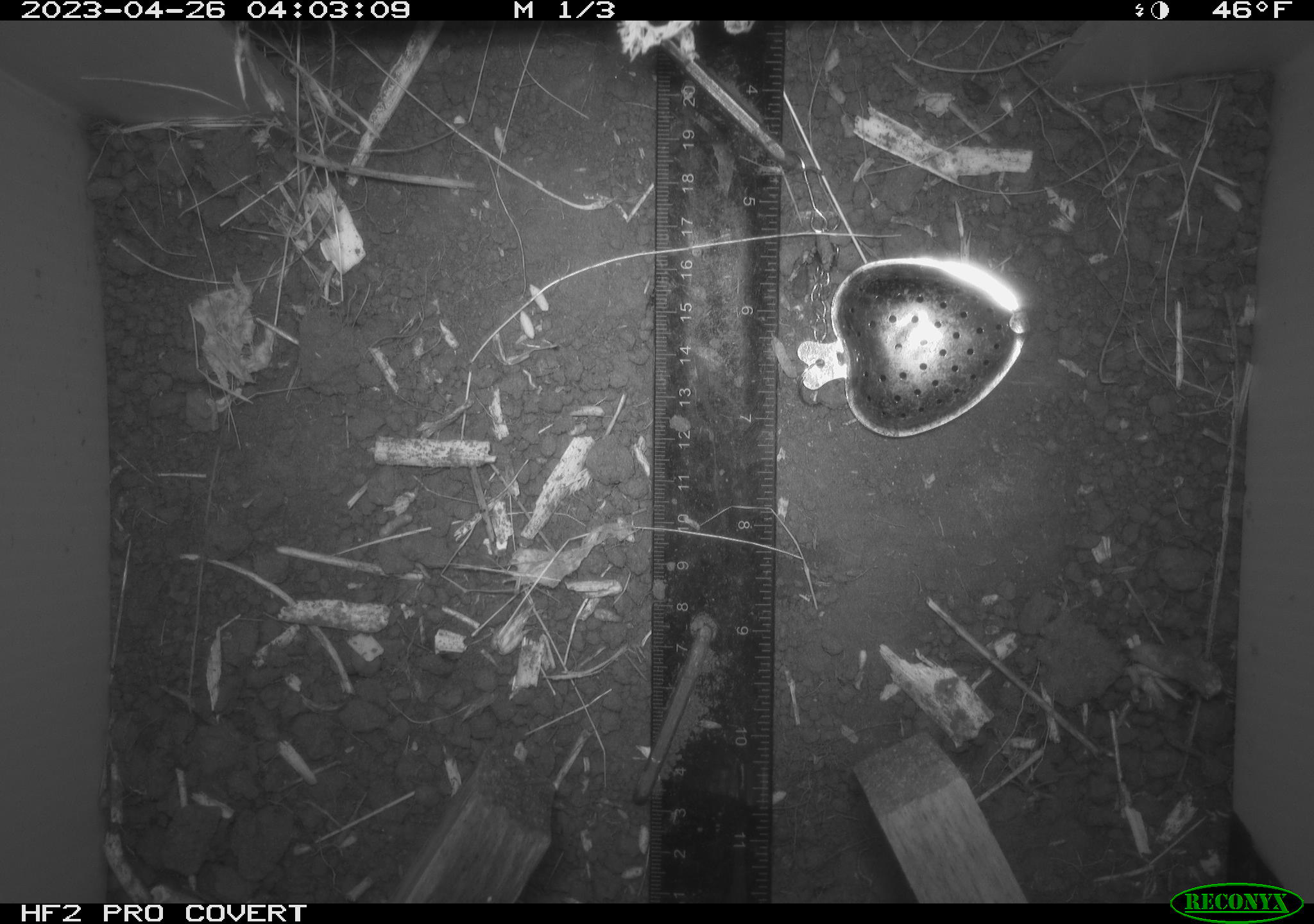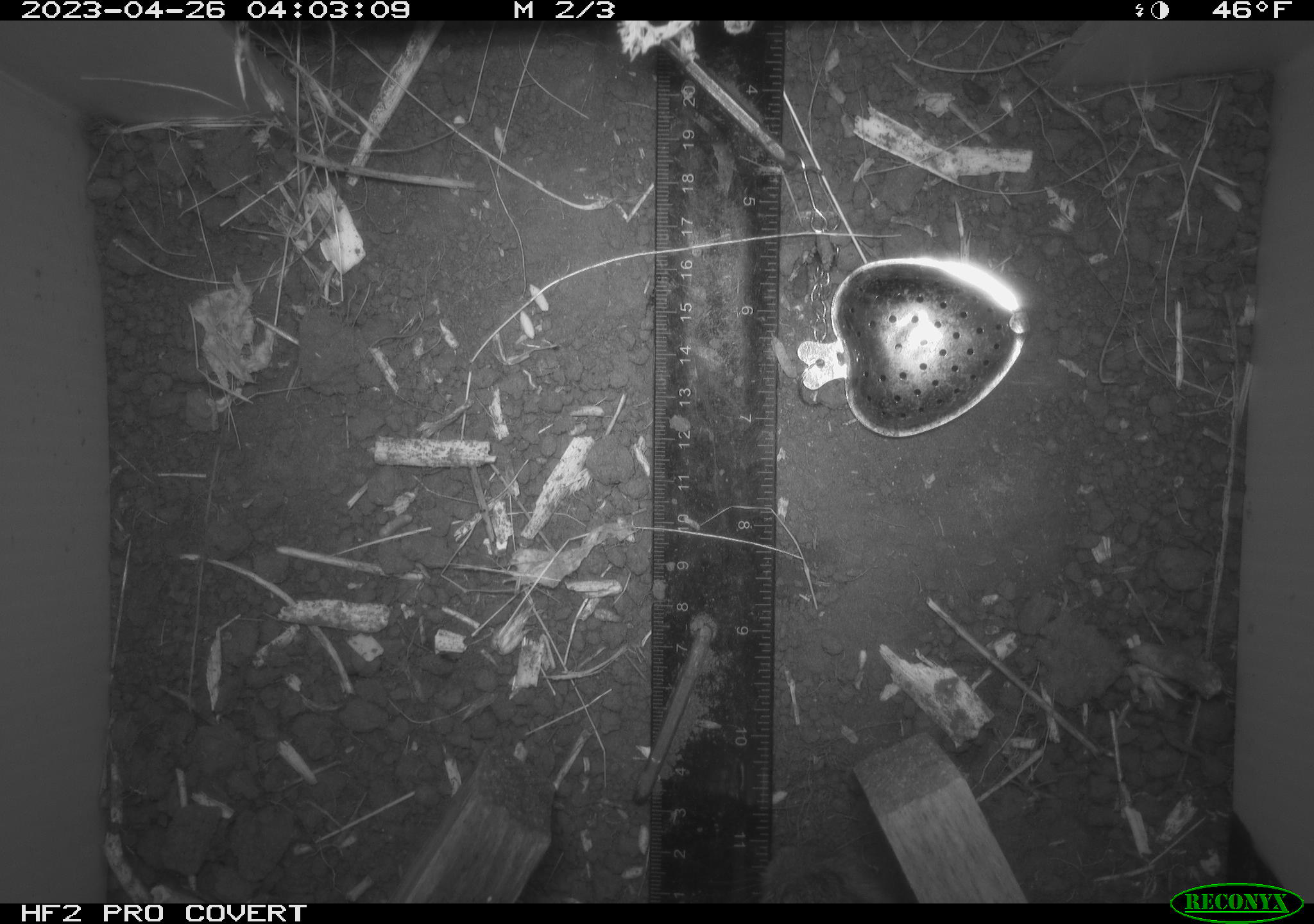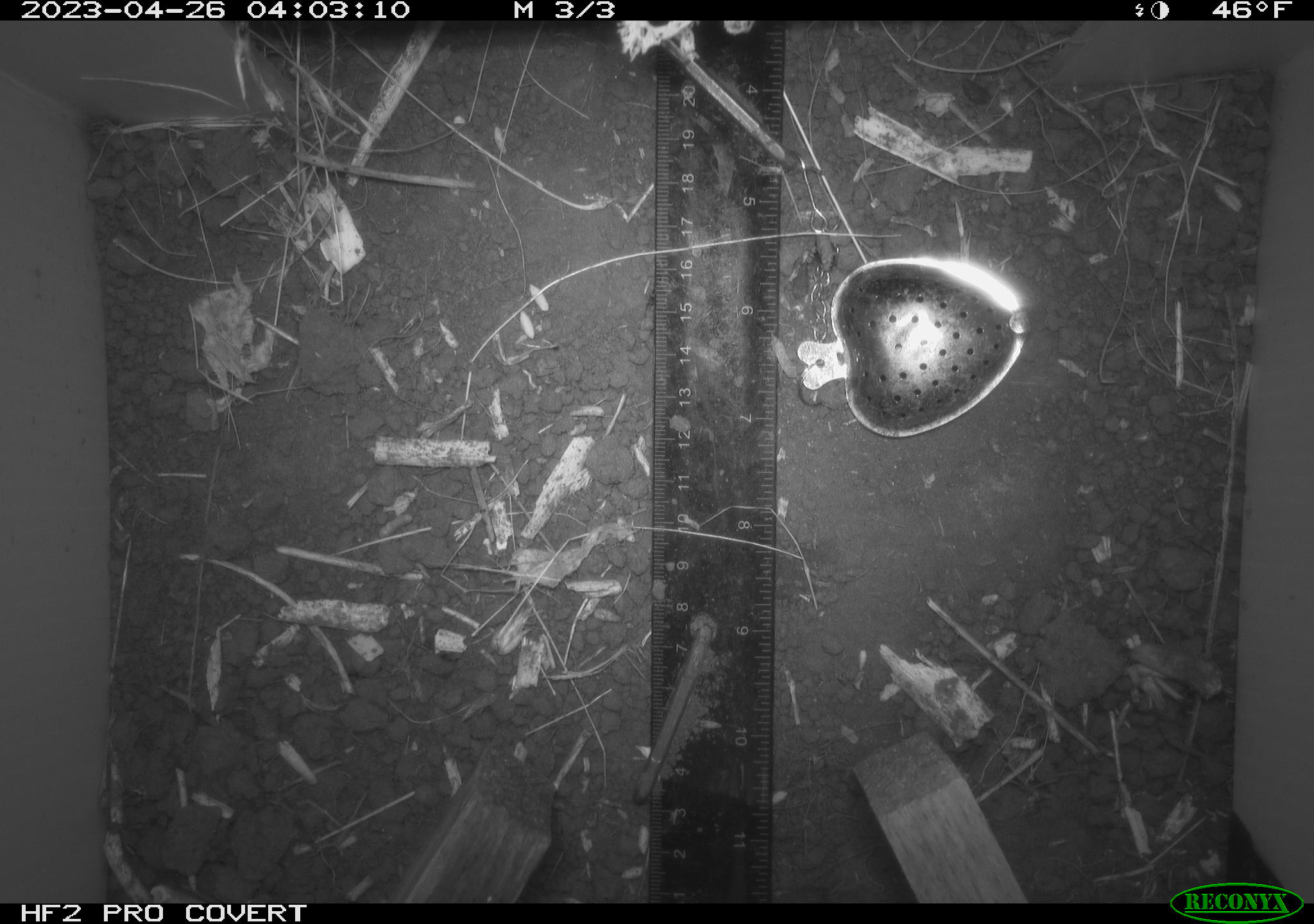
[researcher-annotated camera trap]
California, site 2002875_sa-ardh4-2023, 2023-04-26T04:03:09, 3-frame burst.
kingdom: Animalia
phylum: Chordata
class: Mammalia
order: Rodentia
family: Cricetidae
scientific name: Arvicolinae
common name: voles, lemmings, and muskrats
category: arvicolinae subfamily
Arvicolinae subfamily (voles, lemmings, and muskrats) (Arvicolinae).